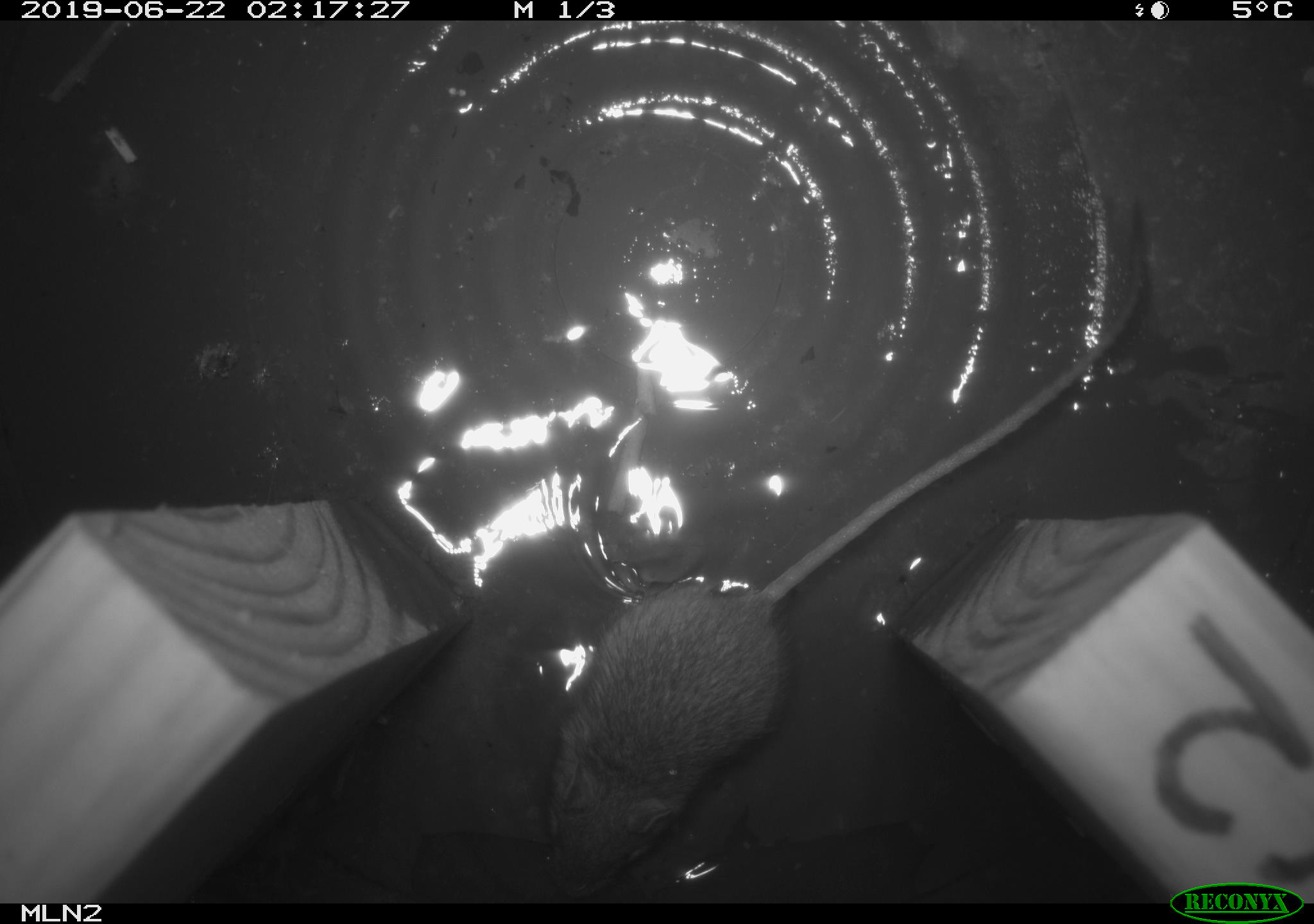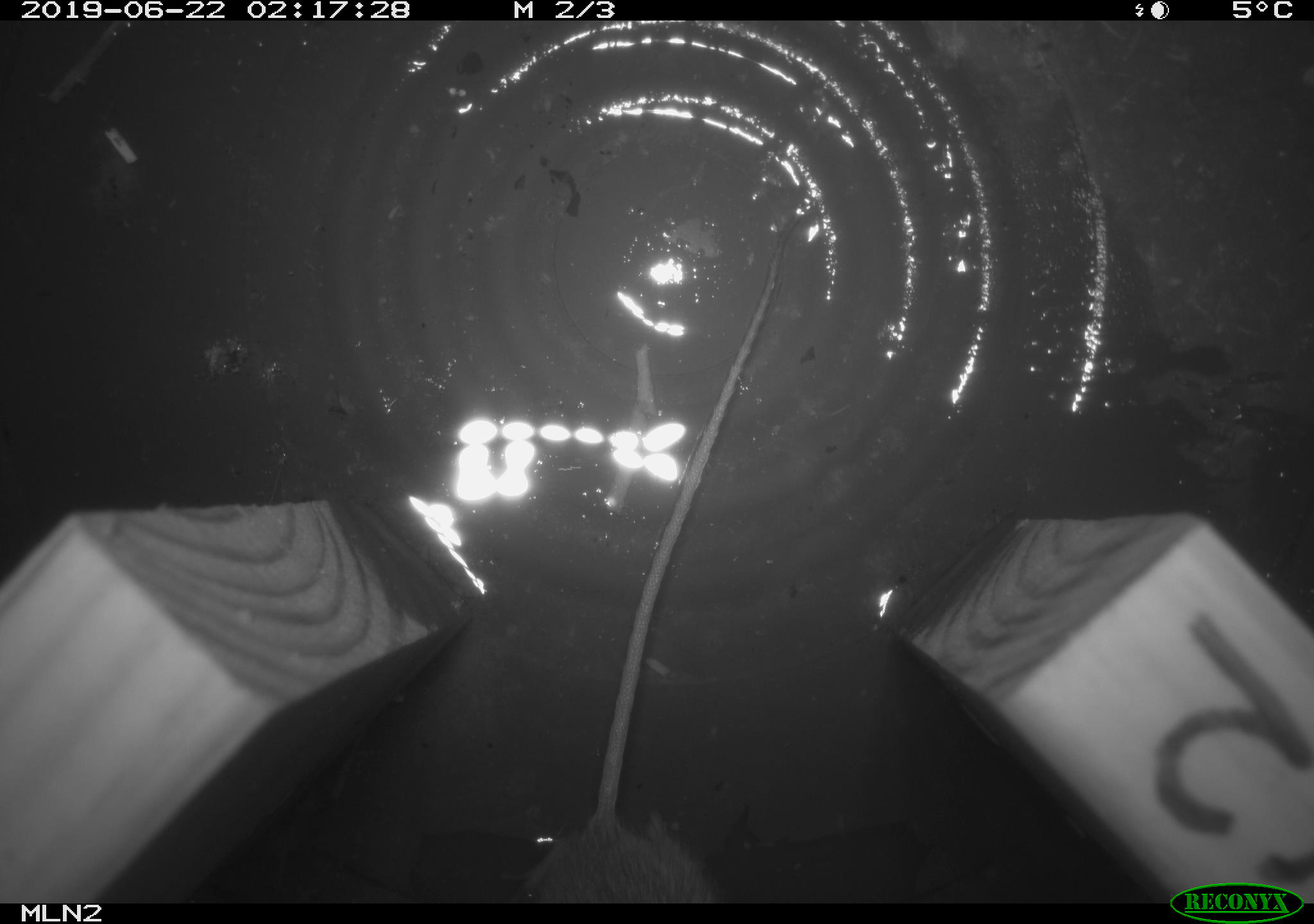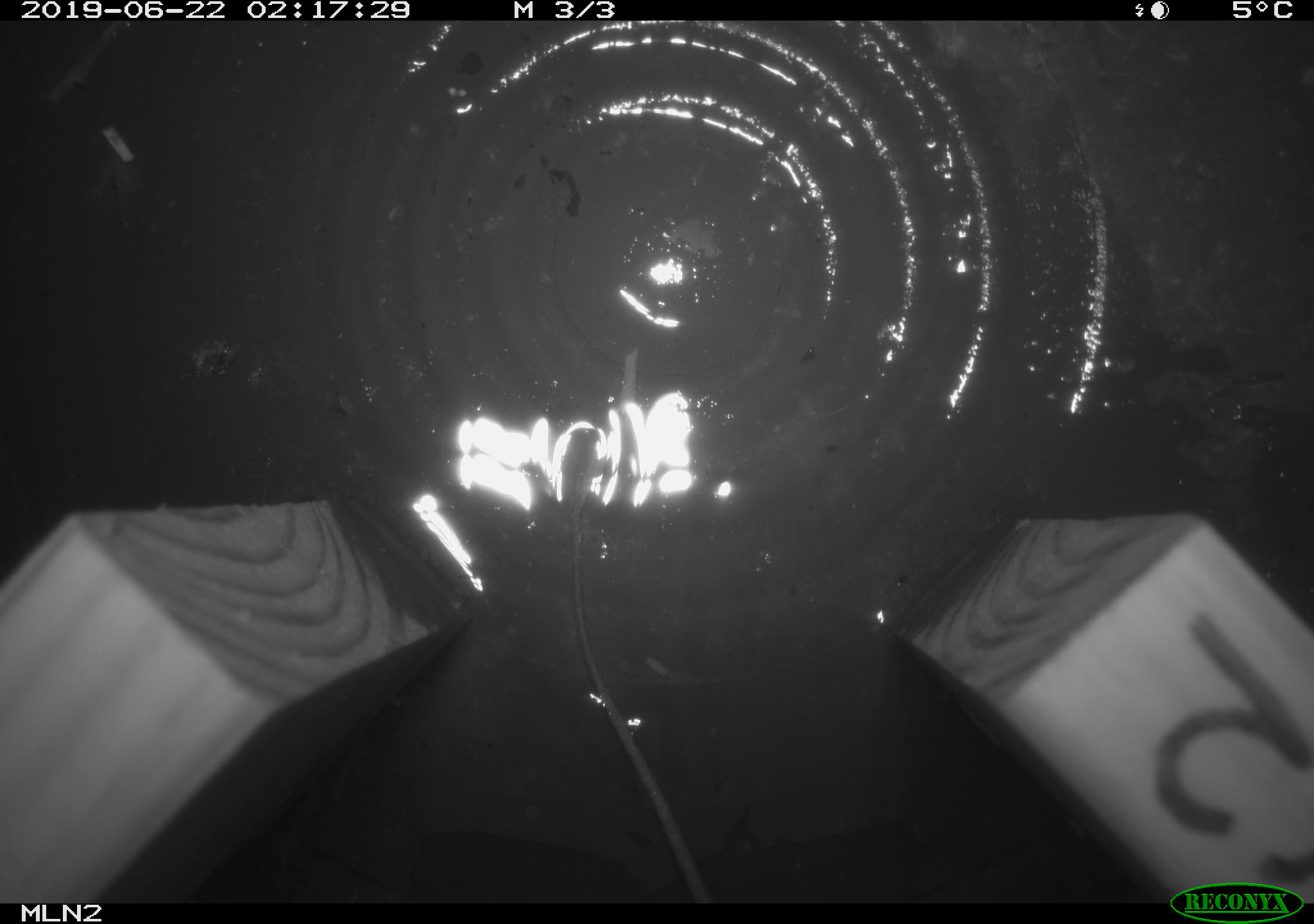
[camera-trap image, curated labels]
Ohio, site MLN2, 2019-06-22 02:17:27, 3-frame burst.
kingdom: Animalia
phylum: Chordata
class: Mammalia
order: Rodentia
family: Zapodidae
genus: Napaeozapus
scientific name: Napaeozapus insignis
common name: woodland jumping mouse